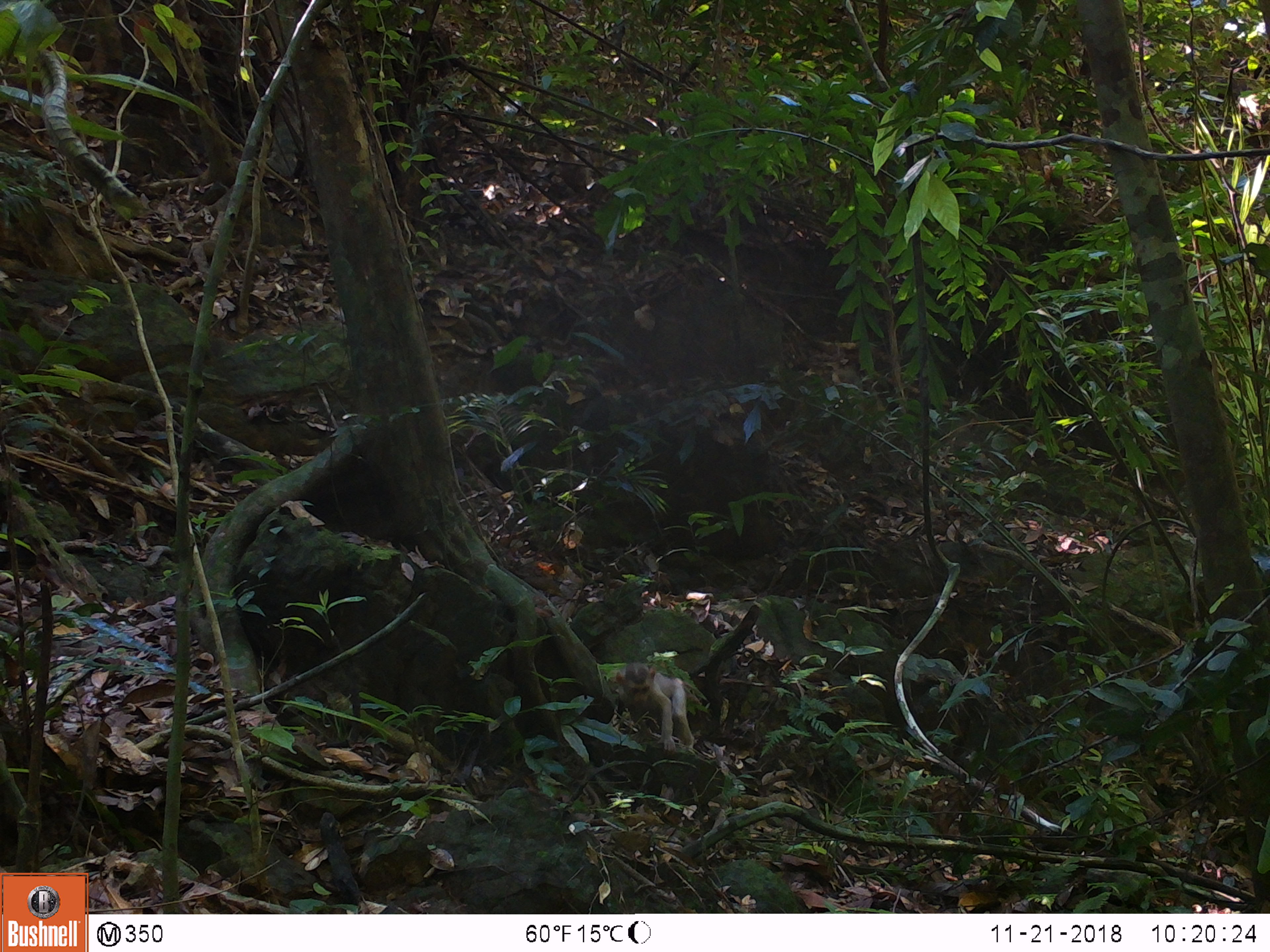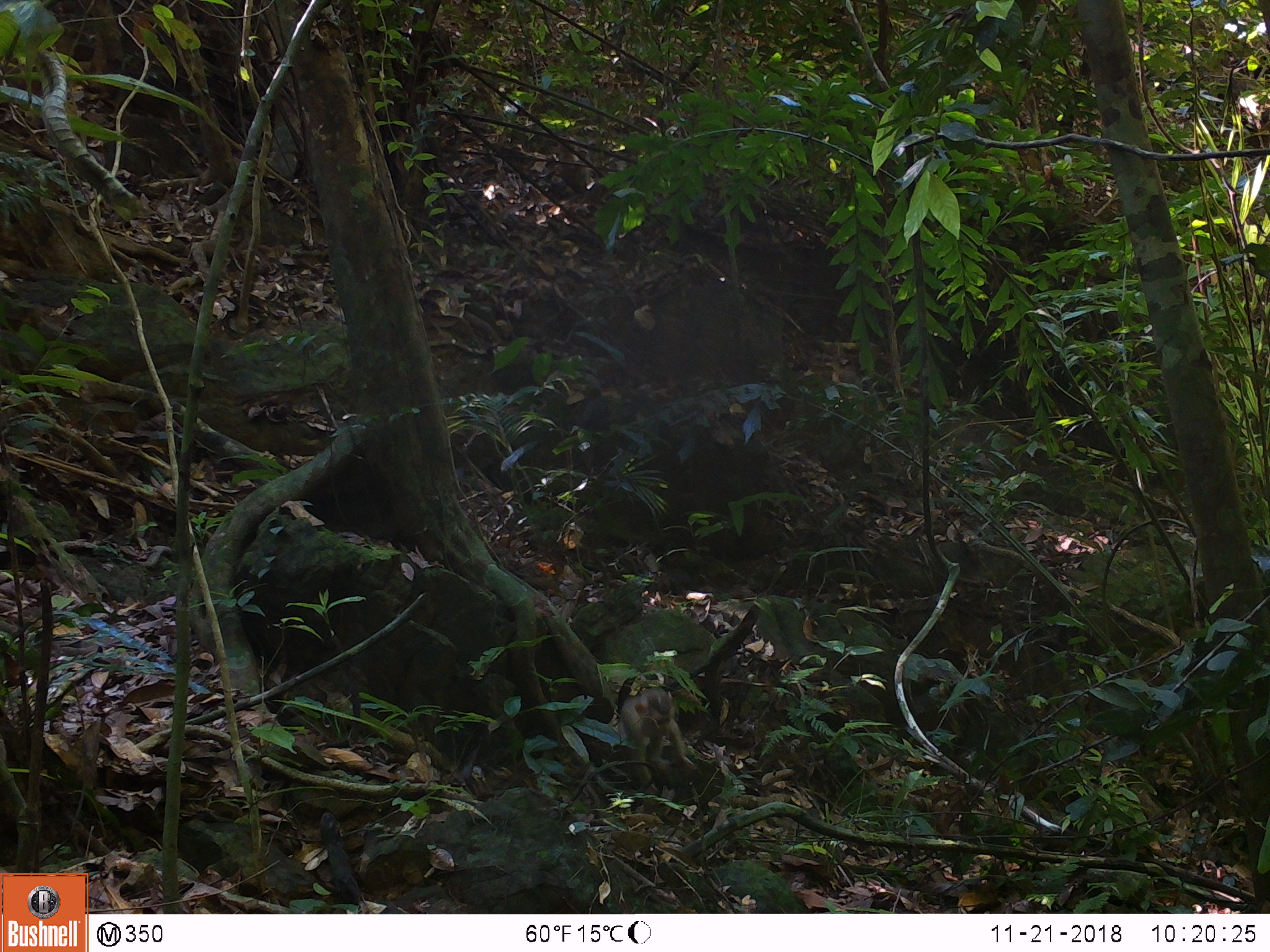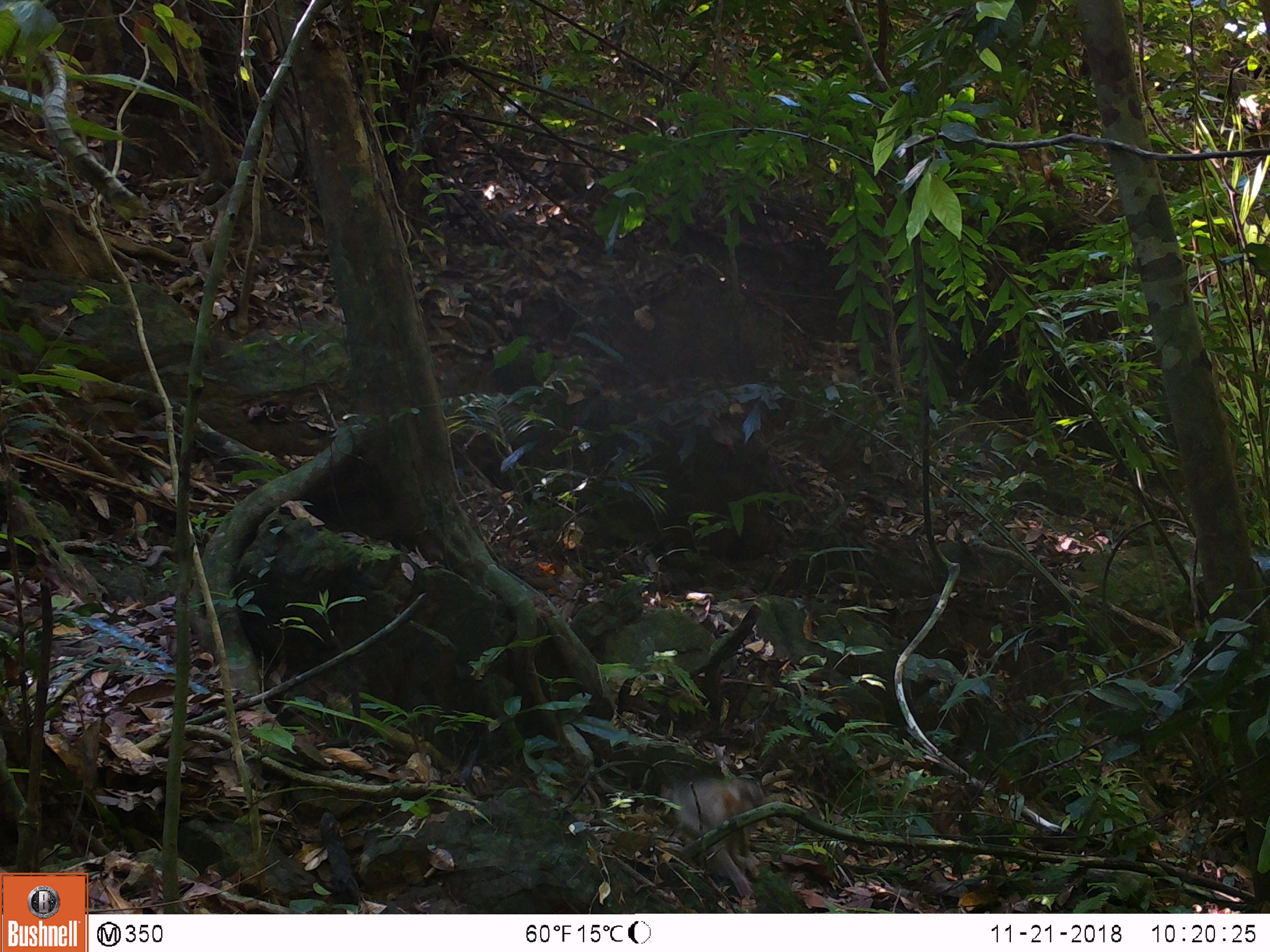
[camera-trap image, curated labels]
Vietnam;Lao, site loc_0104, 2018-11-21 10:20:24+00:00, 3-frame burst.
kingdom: Animalia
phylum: Chordata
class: Mammalia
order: Primates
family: Cercopithecidae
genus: Macaca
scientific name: Macaca nemestrina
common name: pig-tailed macaque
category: pig tailed macaque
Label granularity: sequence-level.